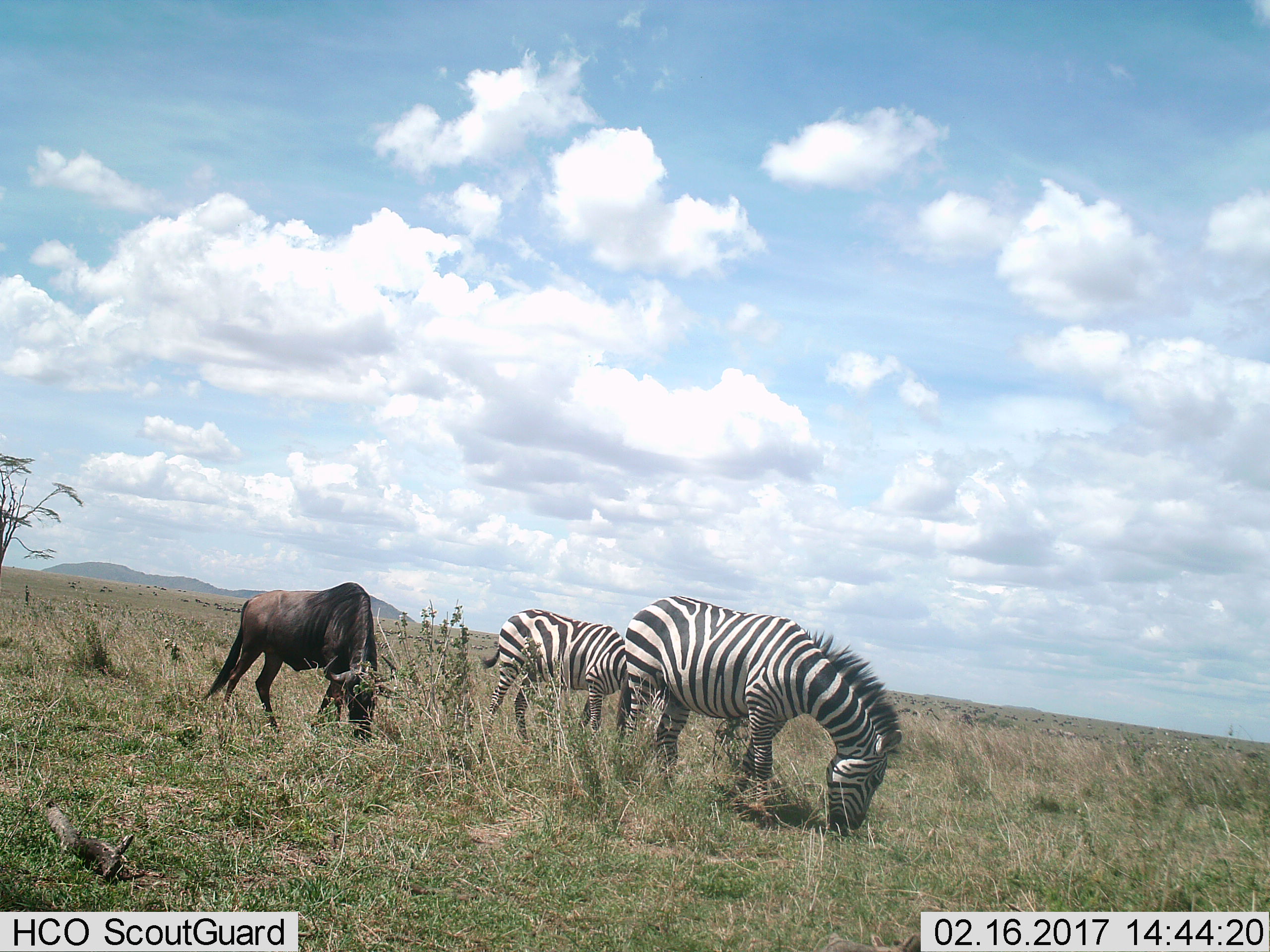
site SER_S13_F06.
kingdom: Animalia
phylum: Chordata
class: Mammalia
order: Artiodactyla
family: Bovidae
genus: Connochaetes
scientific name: Connochaetes taurinus taurinus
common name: blue wildebeest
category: wildebeestblue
Wildebeestblue (blue wildebeest) (Connochaetes taurinus taurinus), count 1. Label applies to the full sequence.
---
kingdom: Animalia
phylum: Chordata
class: Mammalia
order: Perissodactyla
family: Equidae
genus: Equus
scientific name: Equus quagga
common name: plains zebra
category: zebraplains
Zebraplains (plains zebra) (Equus quagga), count 2. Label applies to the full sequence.